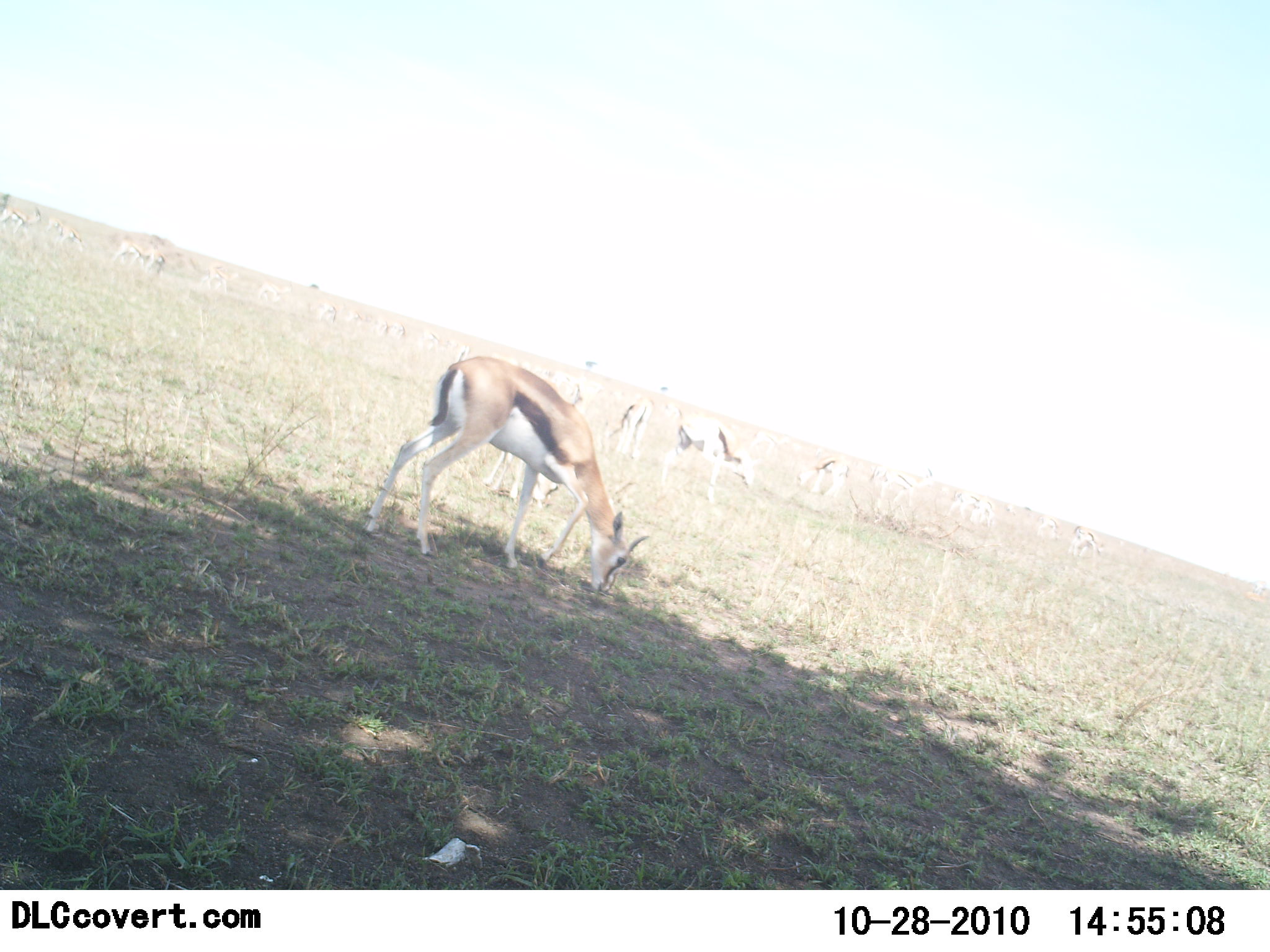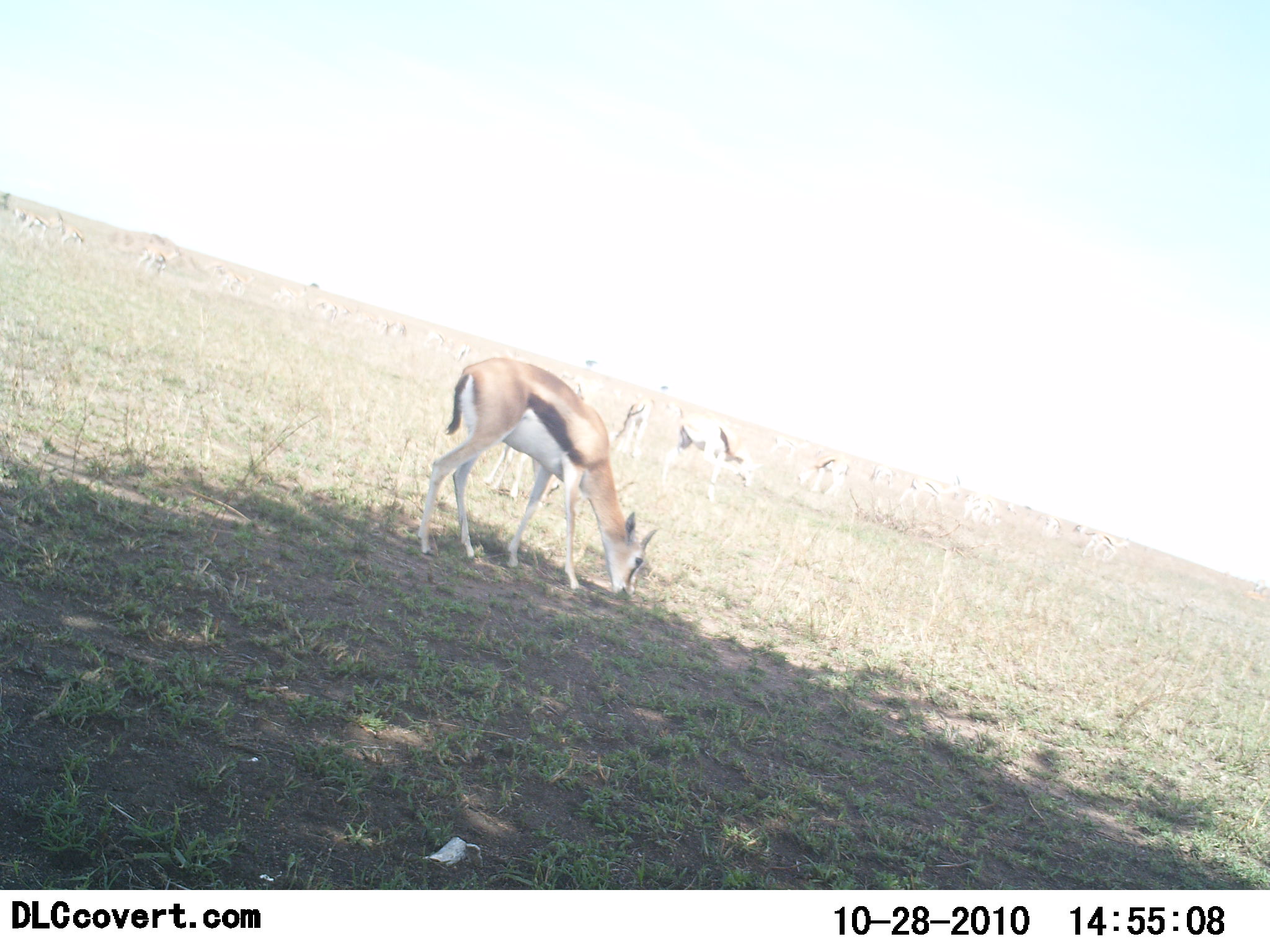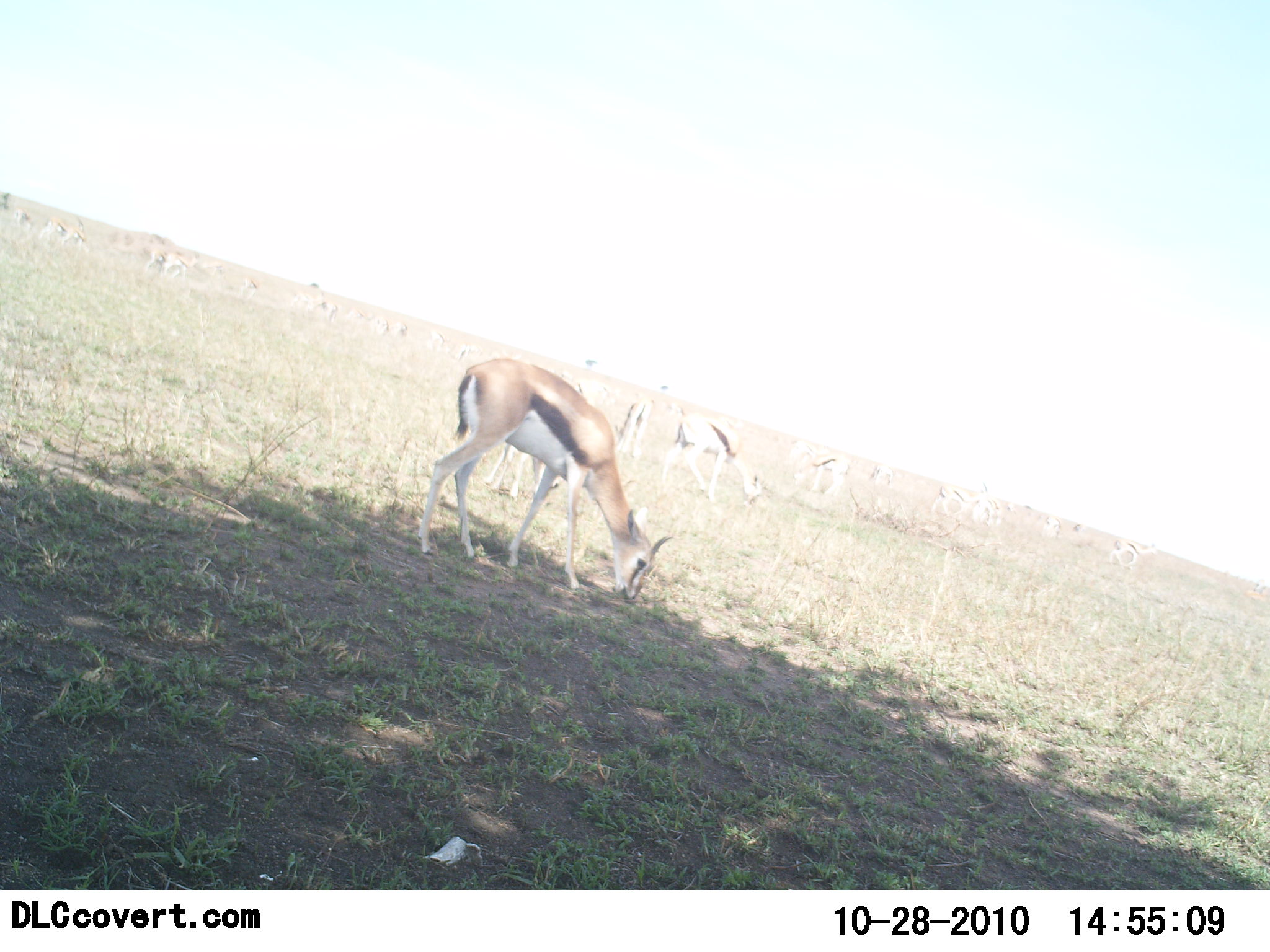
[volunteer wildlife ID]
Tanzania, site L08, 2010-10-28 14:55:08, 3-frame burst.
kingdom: Animalia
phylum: Chordata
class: Mammalia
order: Artiodactyla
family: Bovidae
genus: Eudorcas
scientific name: Eudorcas thomsonii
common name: thomson's gazelle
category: gazellethomsons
Gazellethomsons (thomson's gazelle) (Eudorcas thomsonii), count 5. Behavior (volunteer vote fractions): standing 31%, resting 0%, moving 15%, interacting 8%. Young present (vote fraction): 0%. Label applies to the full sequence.